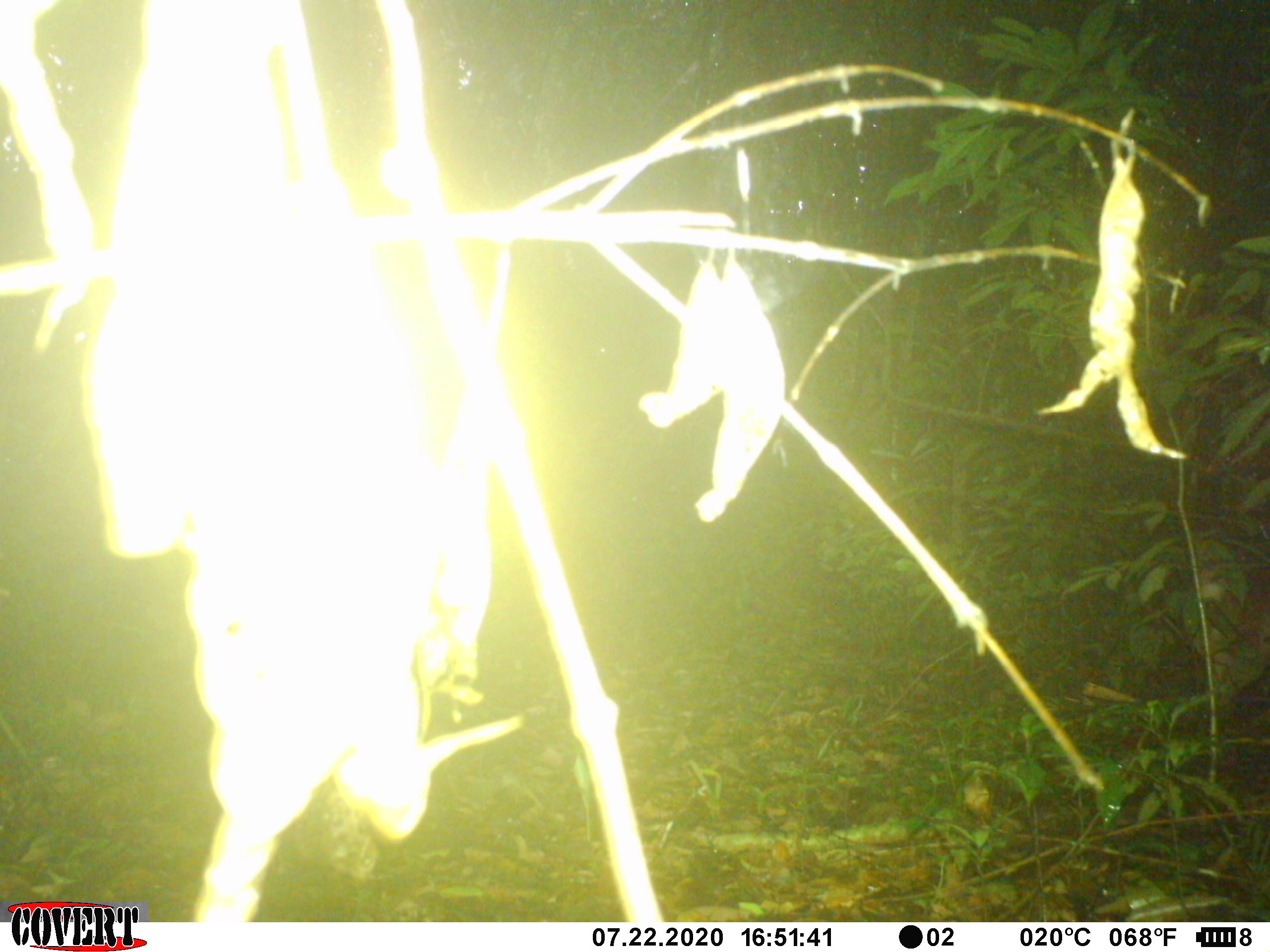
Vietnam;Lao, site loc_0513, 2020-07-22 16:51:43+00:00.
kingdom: Animalia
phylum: Chordata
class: Mammalia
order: Artiodactyla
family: Cervidae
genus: Muntiacus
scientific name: Muntiacus vuquangensis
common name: large-antlered muntjac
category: large antlered muntjac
Large antlered muntjac (large-antlered muntjac) (Muntiacus vuquangensis). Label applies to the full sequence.